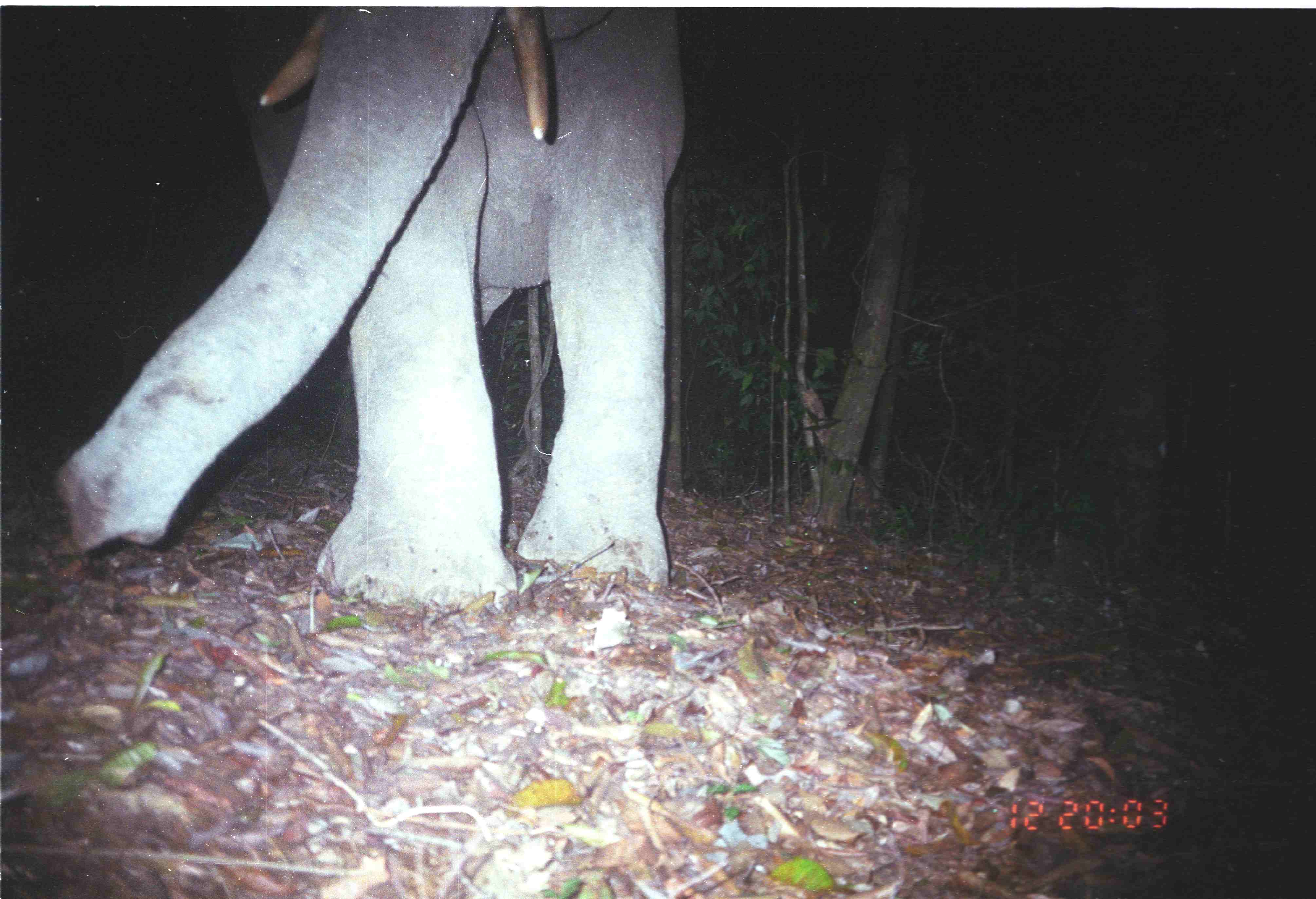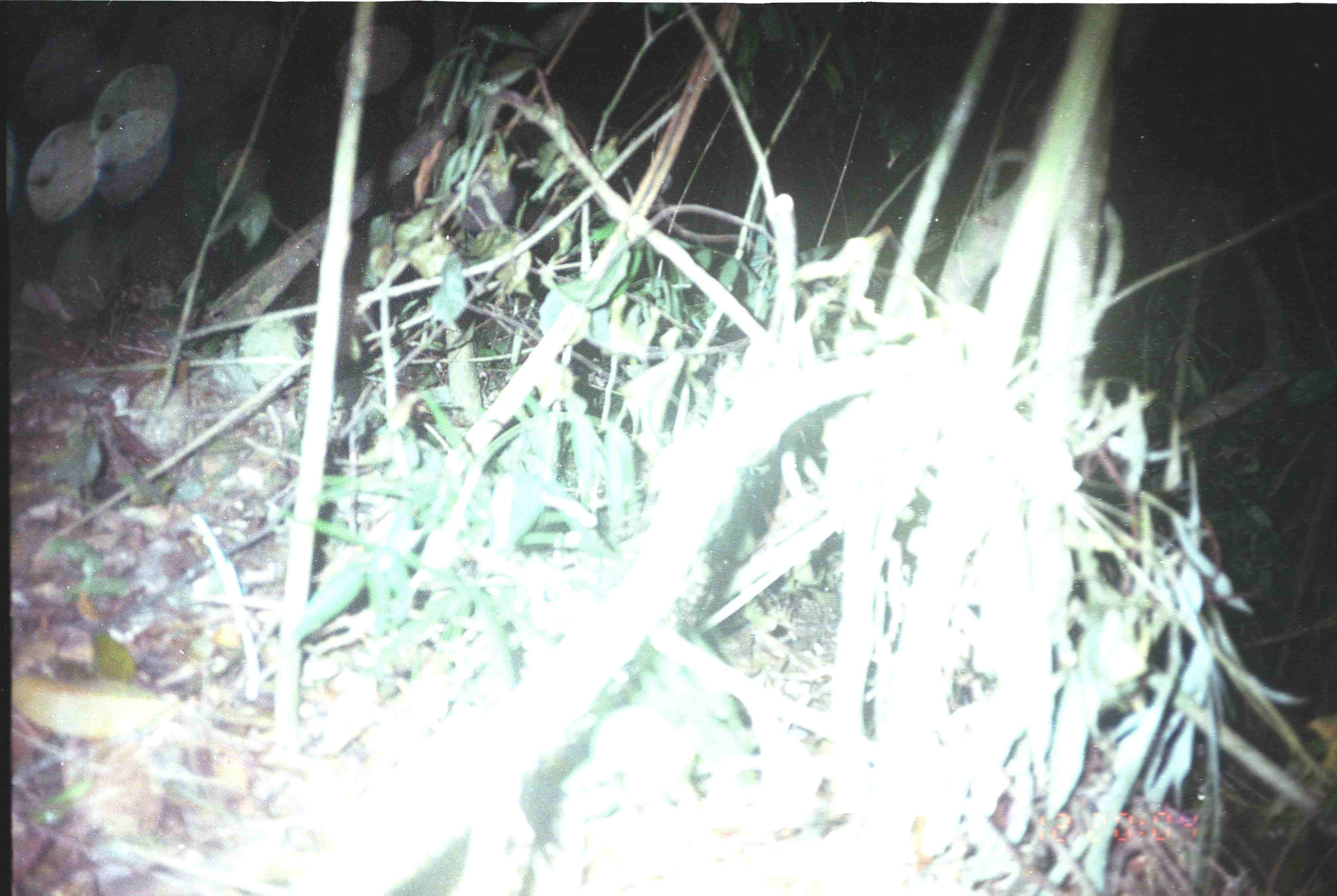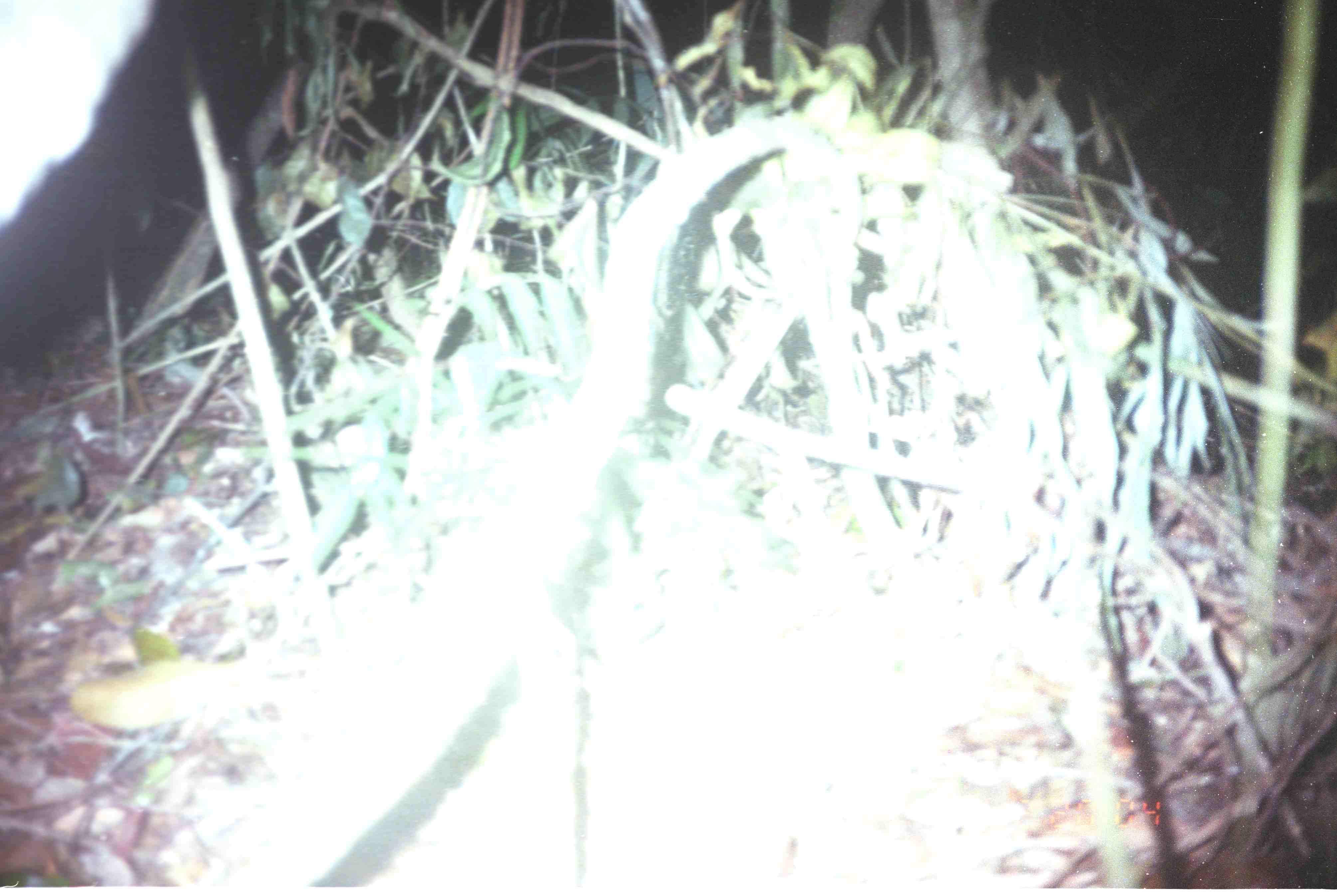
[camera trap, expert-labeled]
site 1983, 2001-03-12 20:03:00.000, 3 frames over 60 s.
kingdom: Animalia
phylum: Chordata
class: Mammalia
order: Proboscidea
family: Elephantidae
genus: Elephas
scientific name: Elephas maximus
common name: asian elephant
Elephas maximus (asian elephant), count 1.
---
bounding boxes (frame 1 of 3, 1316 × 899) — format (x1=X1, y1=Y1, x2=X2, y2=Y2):
elephas maximus: (x1=55, y1=5, x2=690, y2=615)